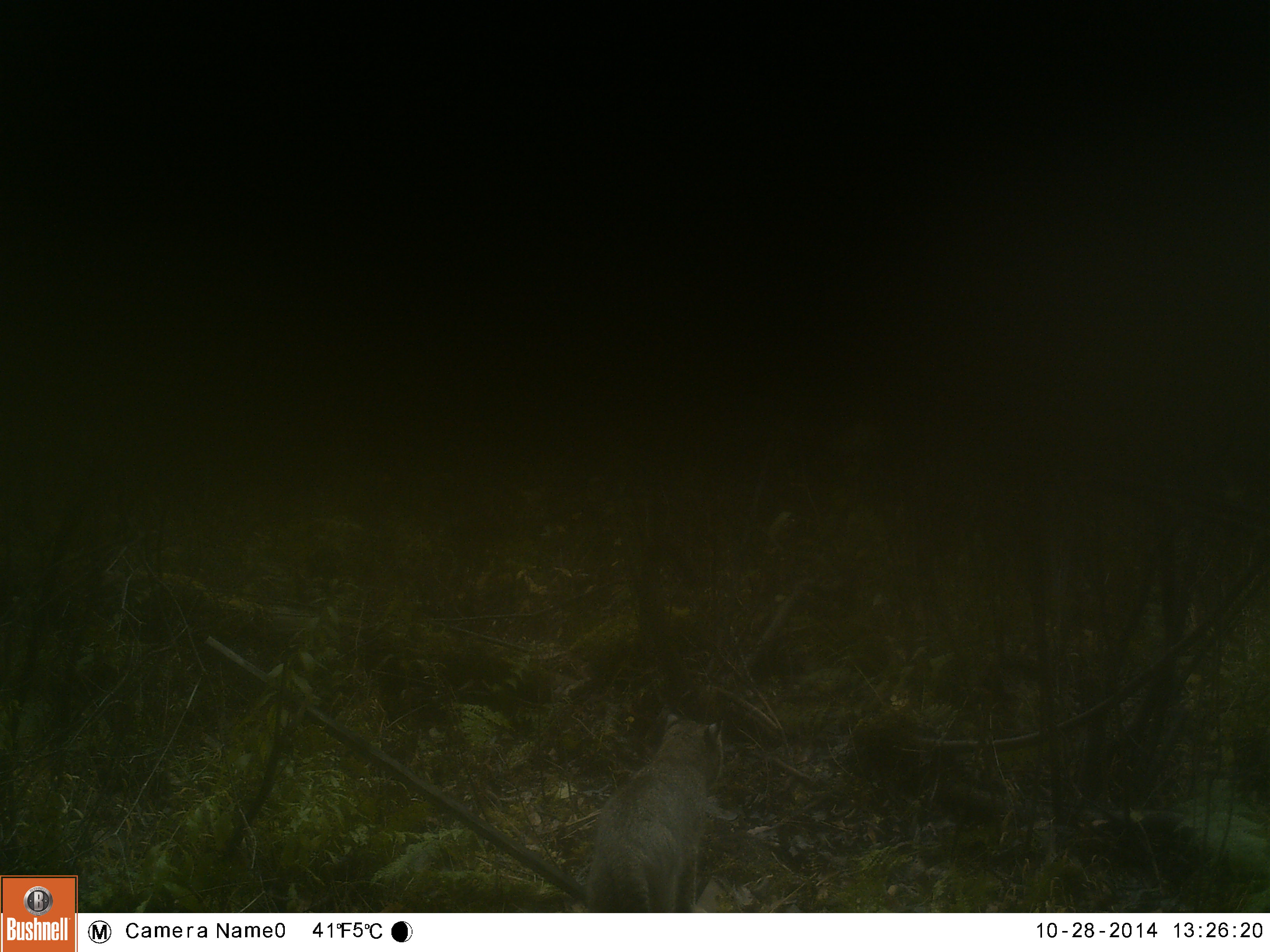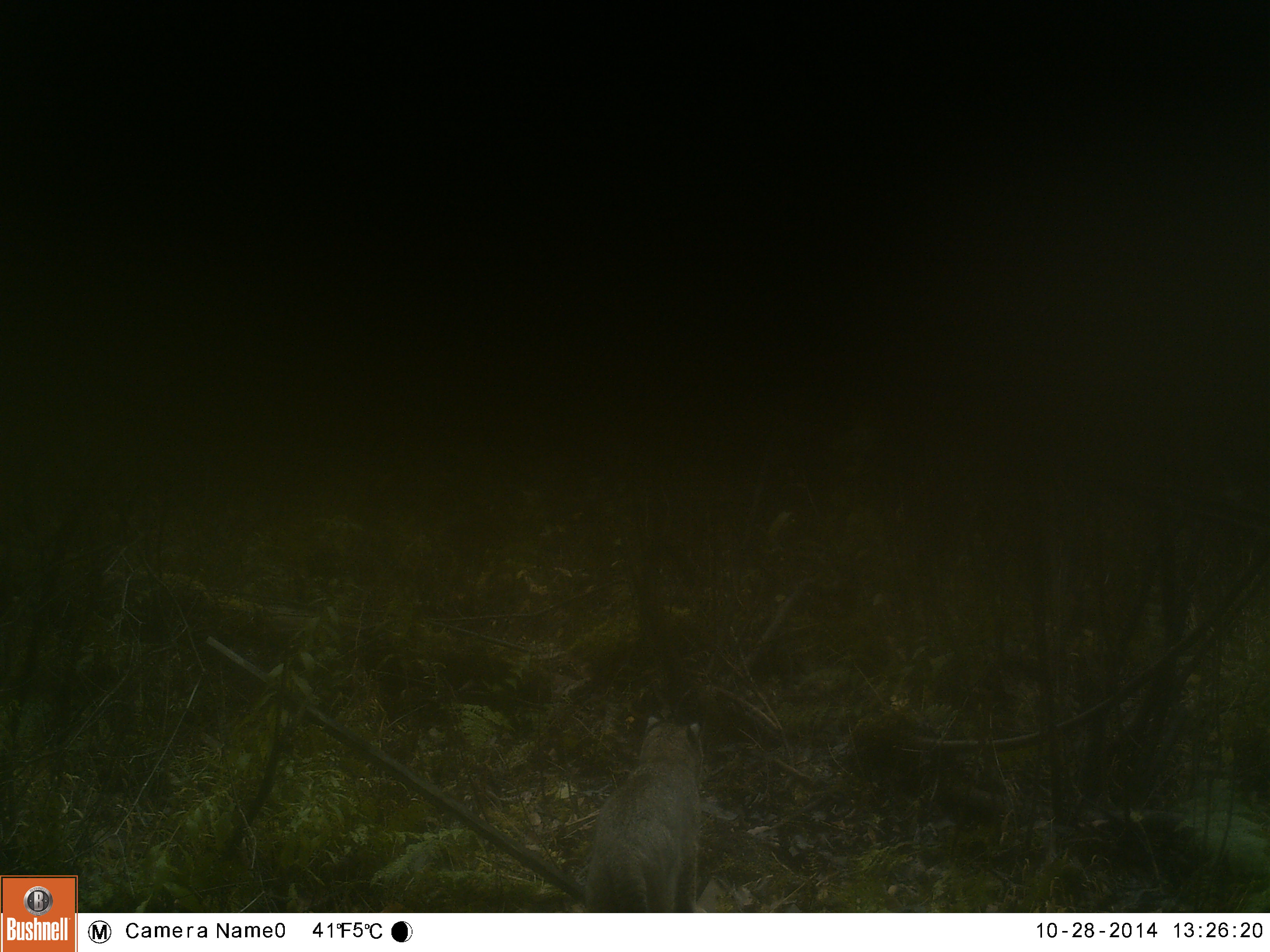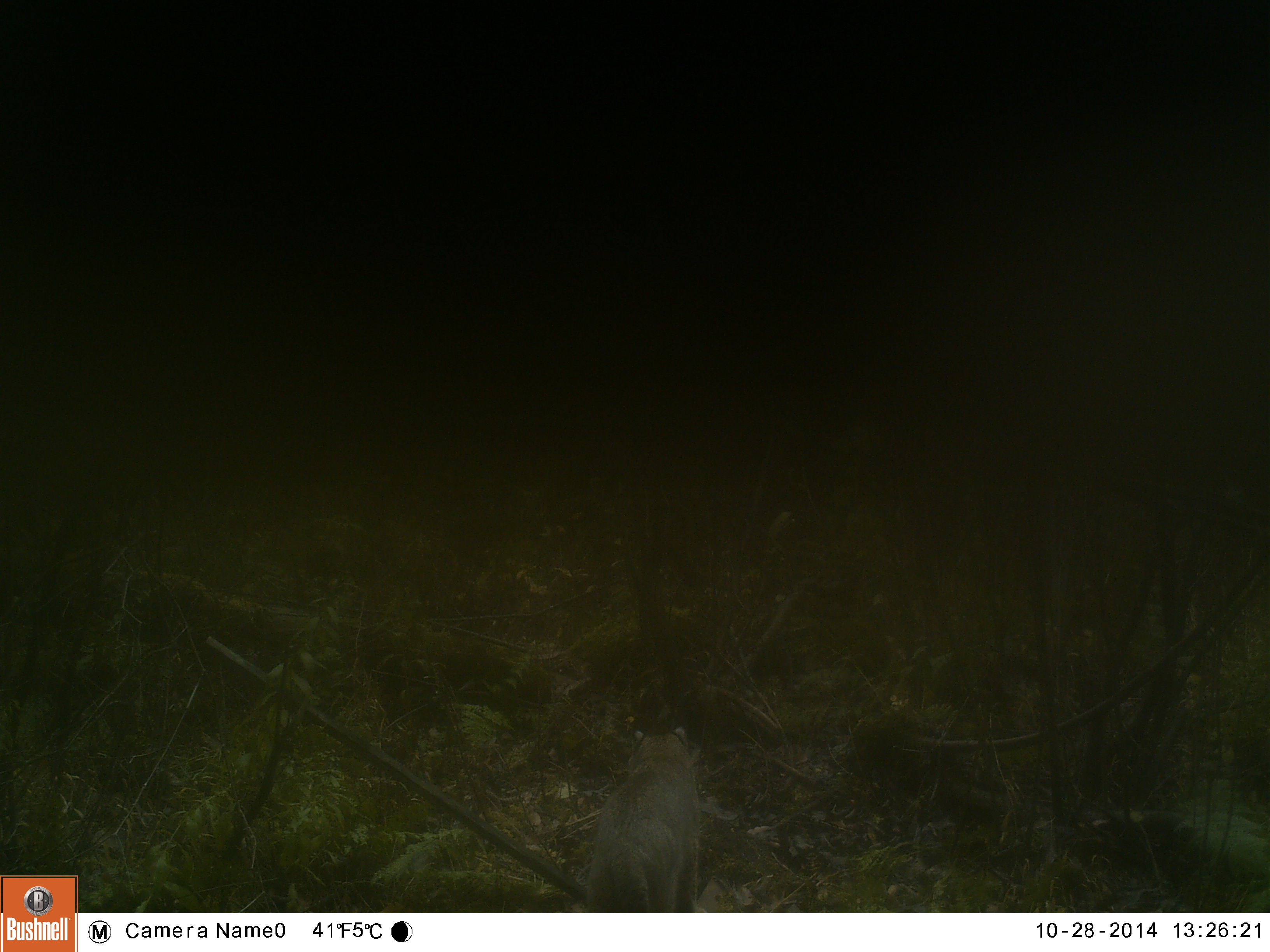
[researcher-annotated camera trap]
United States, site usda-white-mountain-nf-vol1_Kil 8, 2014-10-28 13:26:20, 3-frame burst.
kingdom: Animalia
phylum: Chordata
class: Mammalia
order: Carnivora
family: Felidae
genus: Lynx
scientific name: Lynx rufus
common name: bobcat